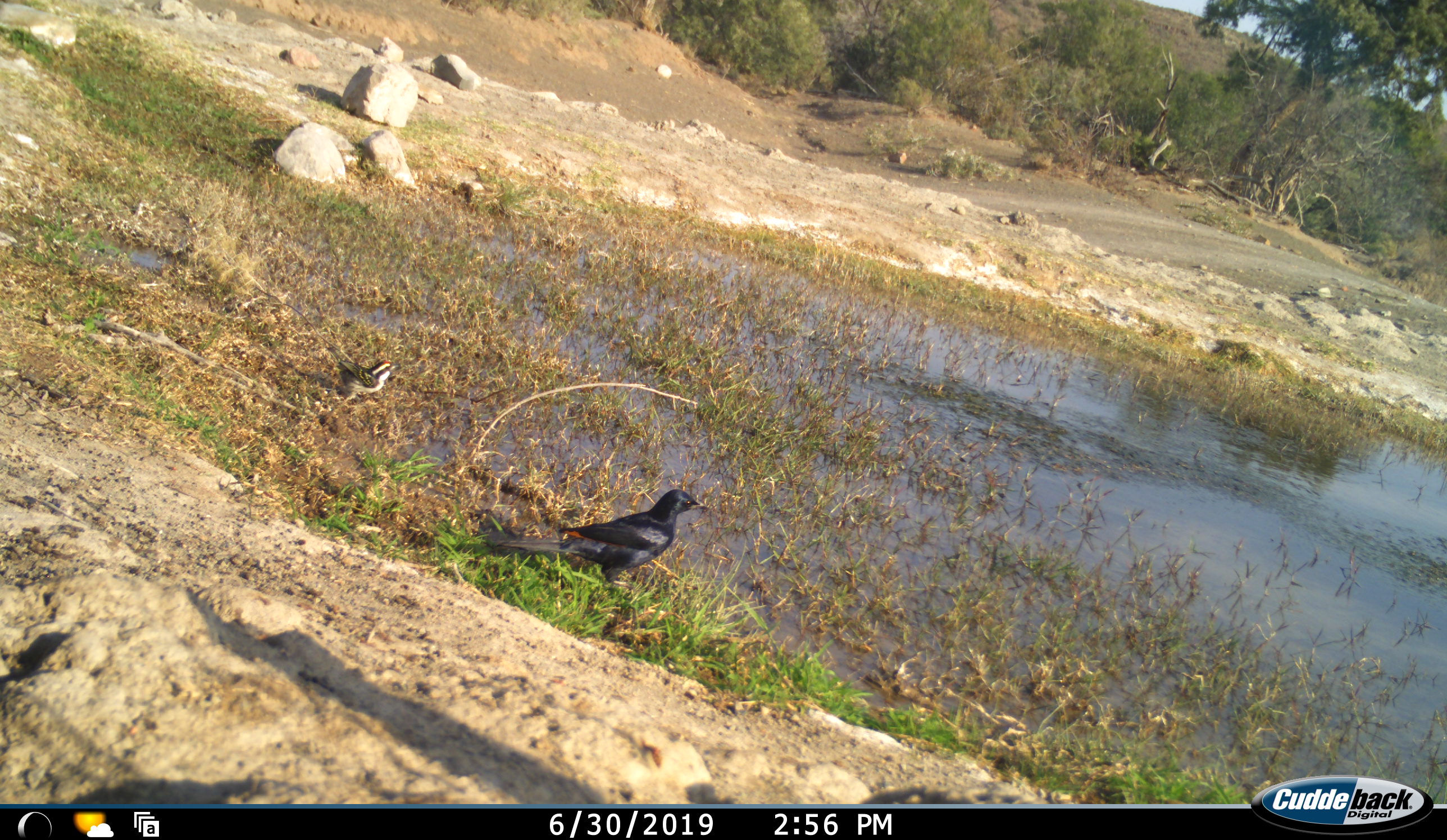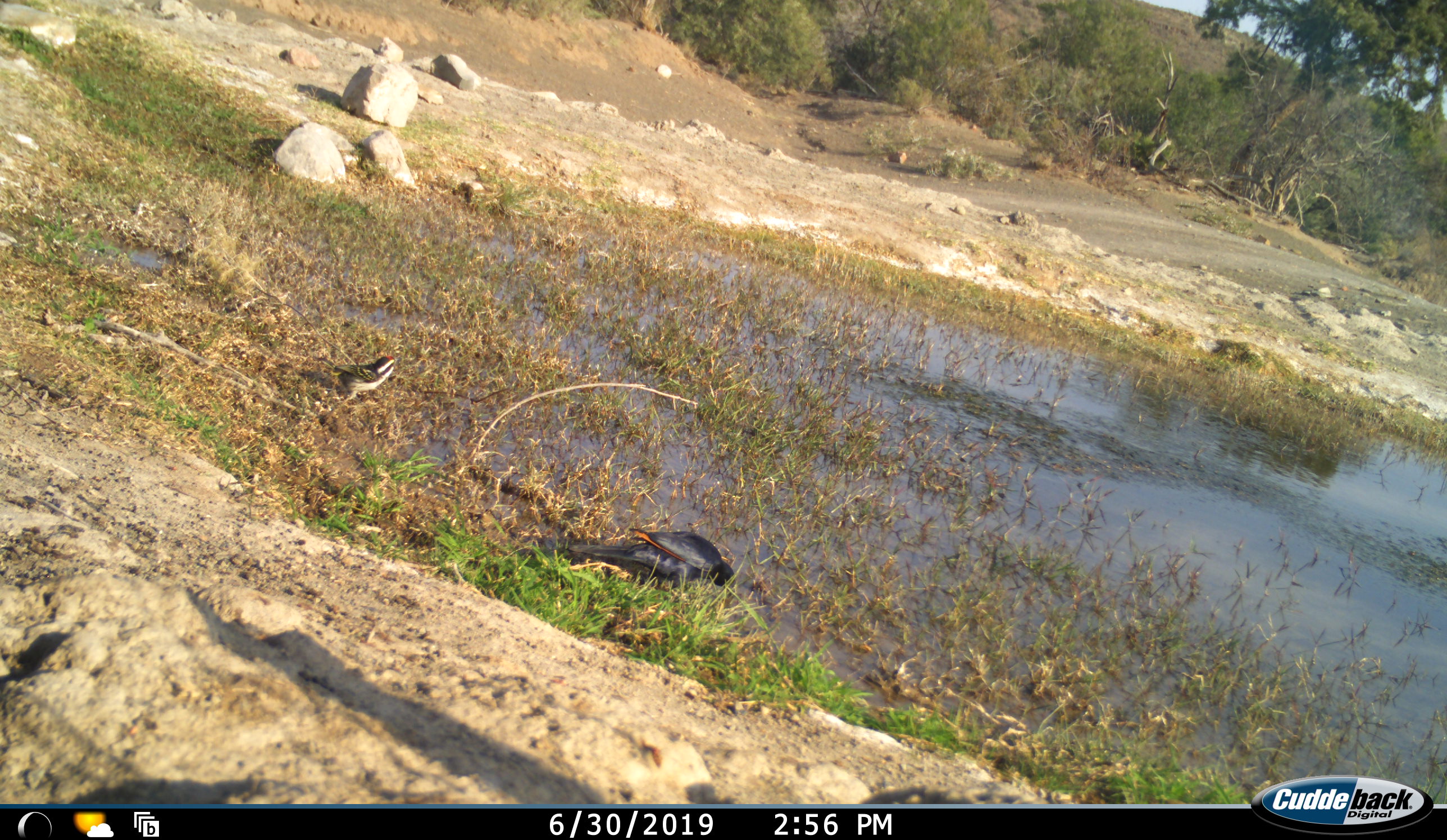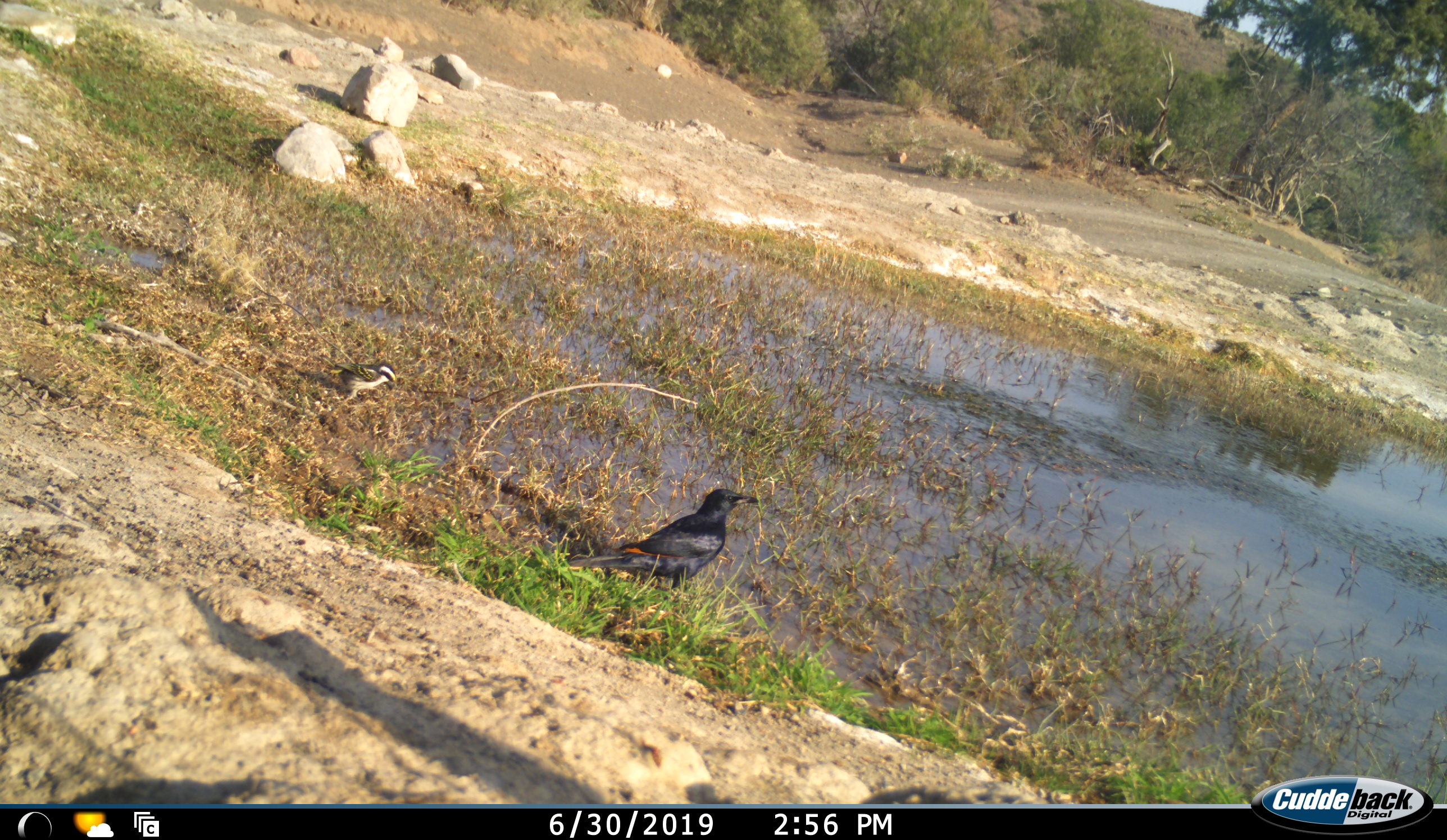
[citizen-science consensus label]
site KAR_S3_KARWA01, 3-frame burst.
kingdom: Animalia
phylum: Chordata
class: Aves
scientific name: Aves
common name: bird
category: birdother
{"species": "birdother (bird) (Aves)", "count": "2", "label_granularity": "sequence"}